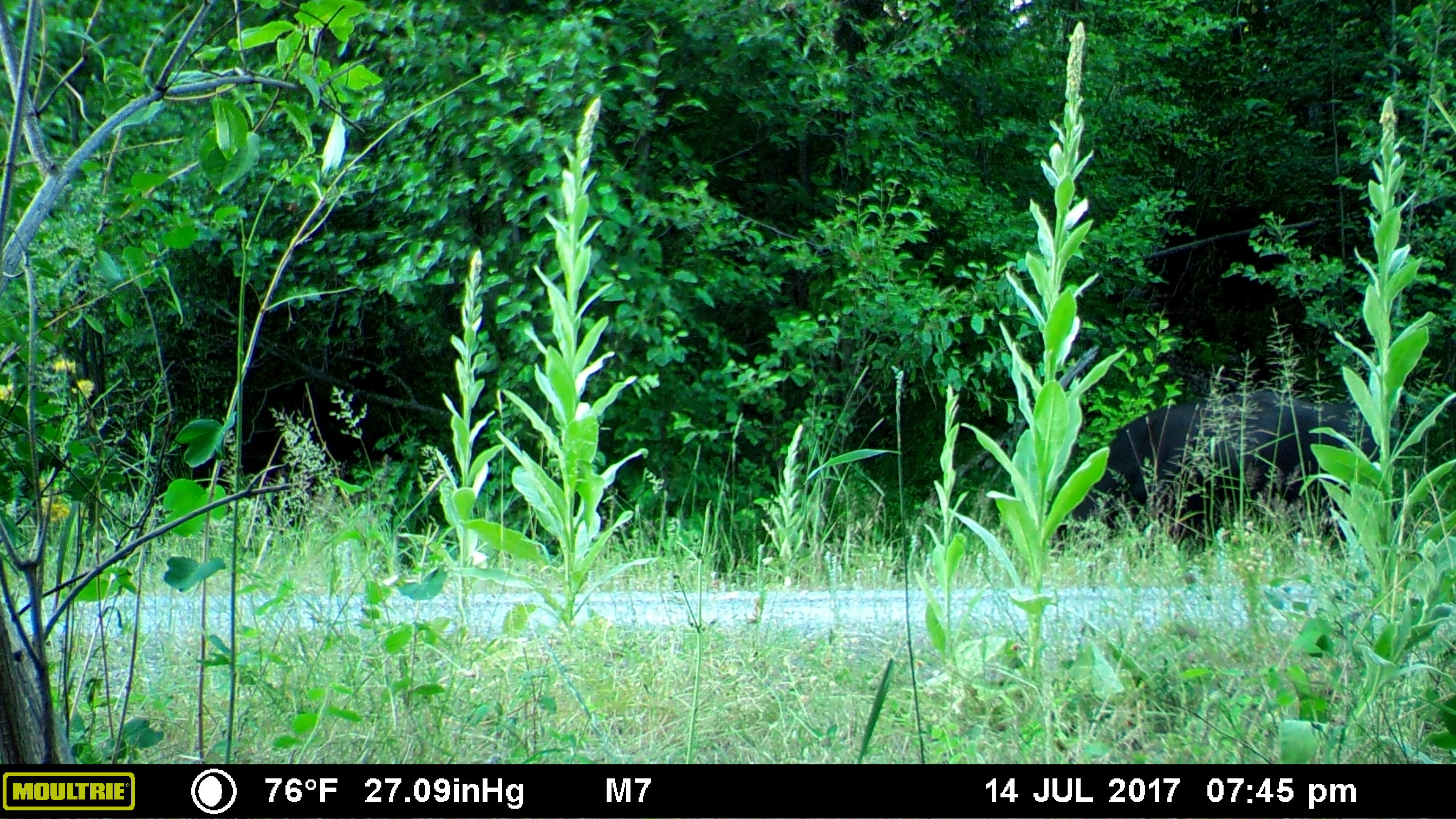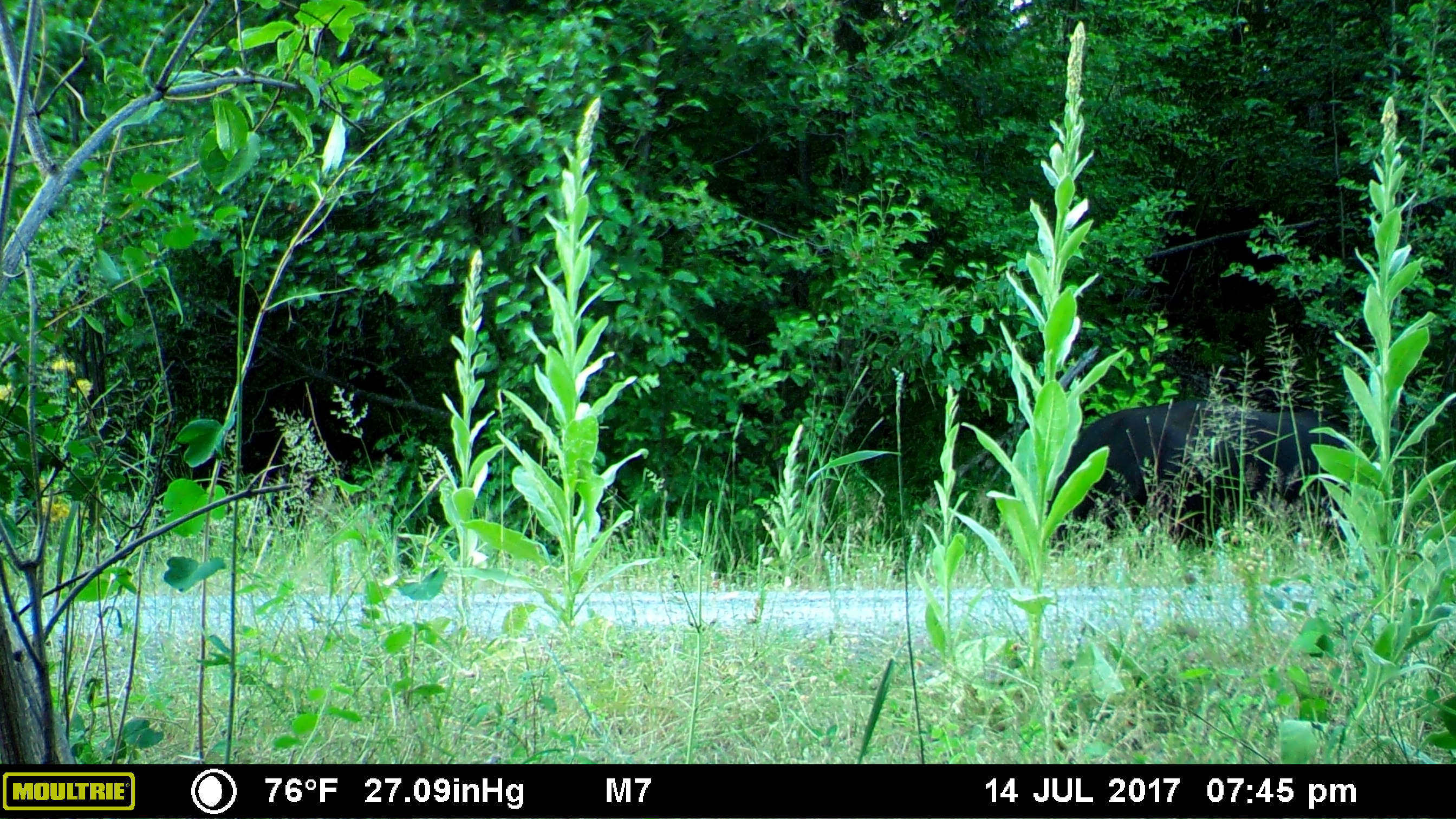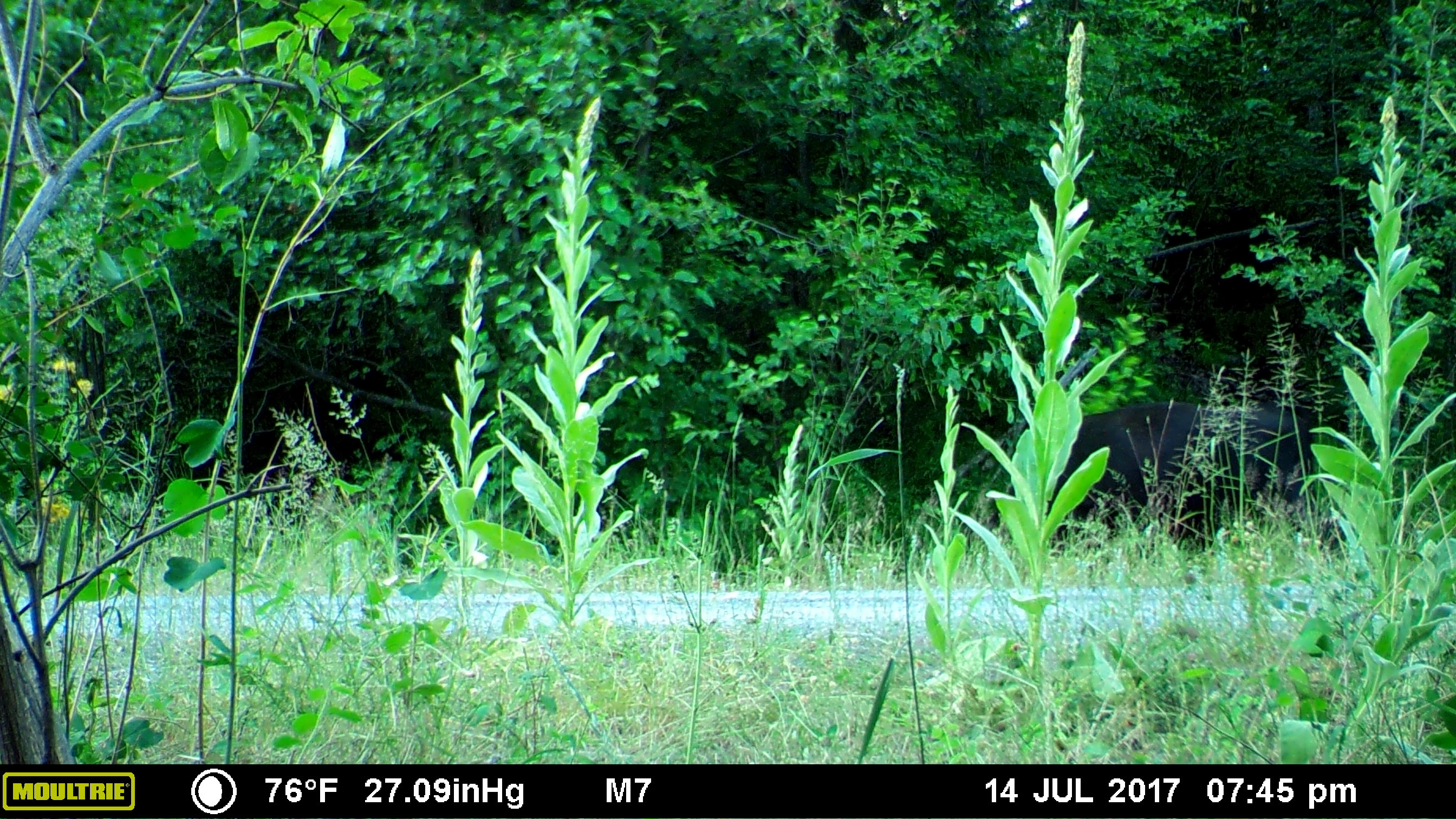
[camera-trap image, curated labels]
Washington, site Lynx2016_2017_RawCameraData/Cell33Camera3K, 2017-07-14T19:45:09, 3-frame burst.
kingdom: Animalia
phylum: Chordata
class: Mammalia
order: Artiodactyla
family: Bovidae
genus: Bos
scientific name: Bos taurus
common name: domestic cattle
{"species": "domestic cattle (Bos taurus)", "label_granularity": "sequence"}